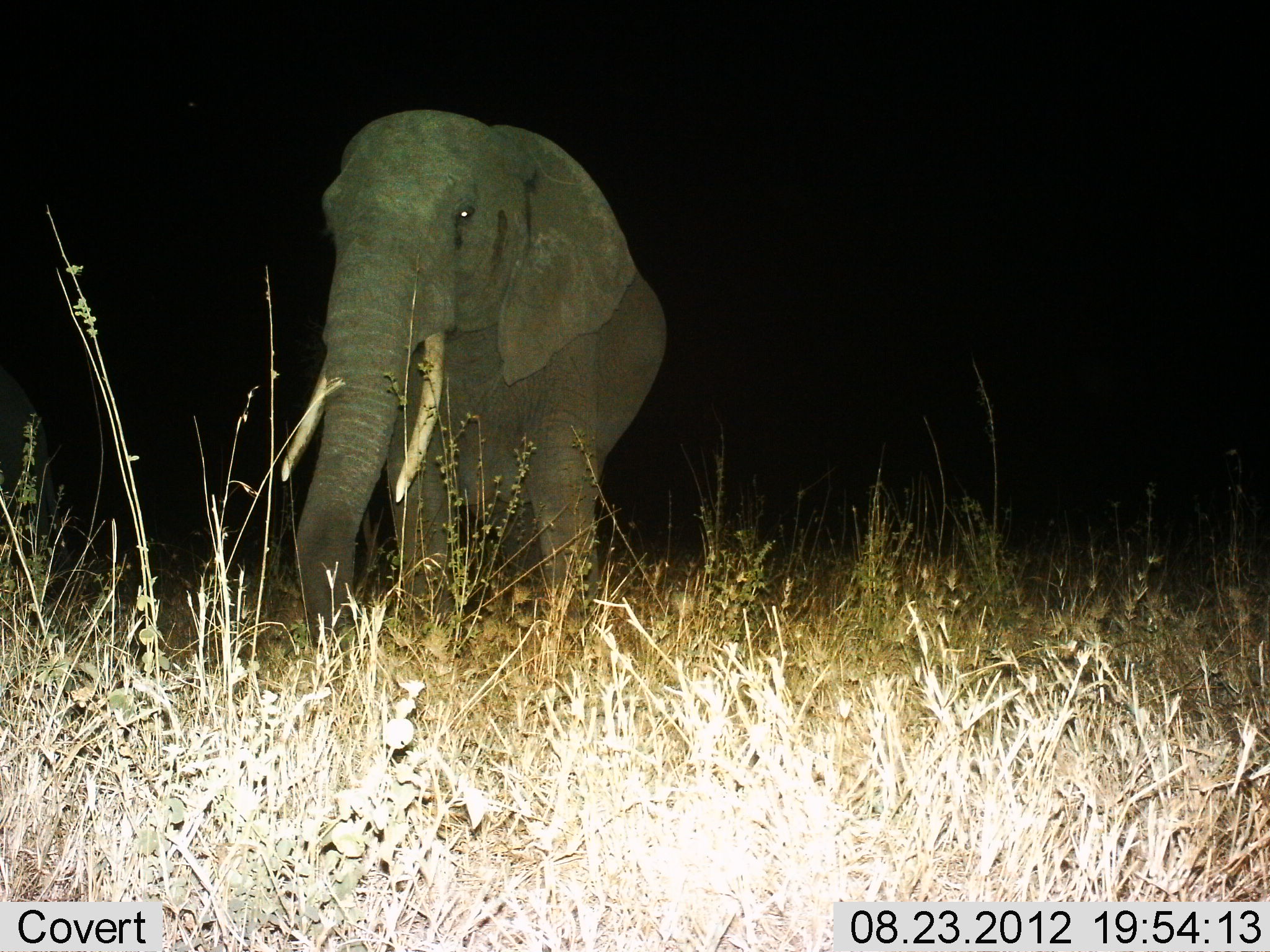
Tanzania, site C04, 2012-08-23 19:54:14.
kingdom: Animalia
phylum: Chordata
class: Mammalia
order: Proboscidea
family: Elephantidae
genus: Loxodonta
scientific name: Loxodonta africana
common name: african bush elephant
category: elephant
Elephant (african bush elephant) (Loxodonta africana), count 1. Behavior (volunteer vote fractions): standing 90%, resting 10%, moving 10%, interacting 0%. Young present (vote fraction): 0%. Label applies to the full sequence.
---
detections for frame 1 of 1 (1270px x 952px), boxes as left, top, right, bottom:
animal: 288, 109, 669, 663